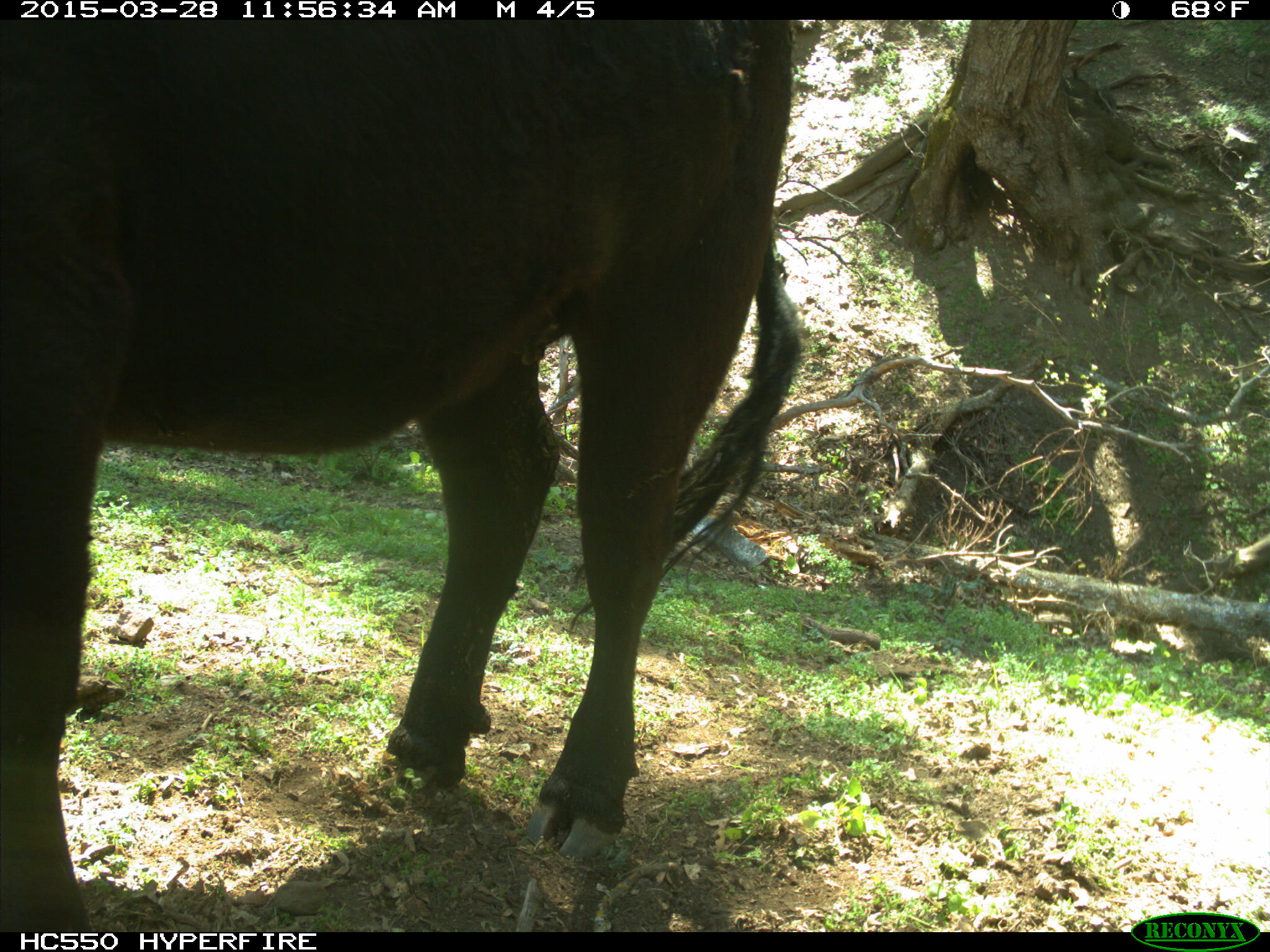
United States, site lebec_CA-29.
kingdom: Animalia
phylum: Chordata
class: Mammalia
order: Artiodactyla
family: Bovidae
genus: Bos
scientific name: Bos taurus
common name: domestic cow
Bos taurus (domestic cow).